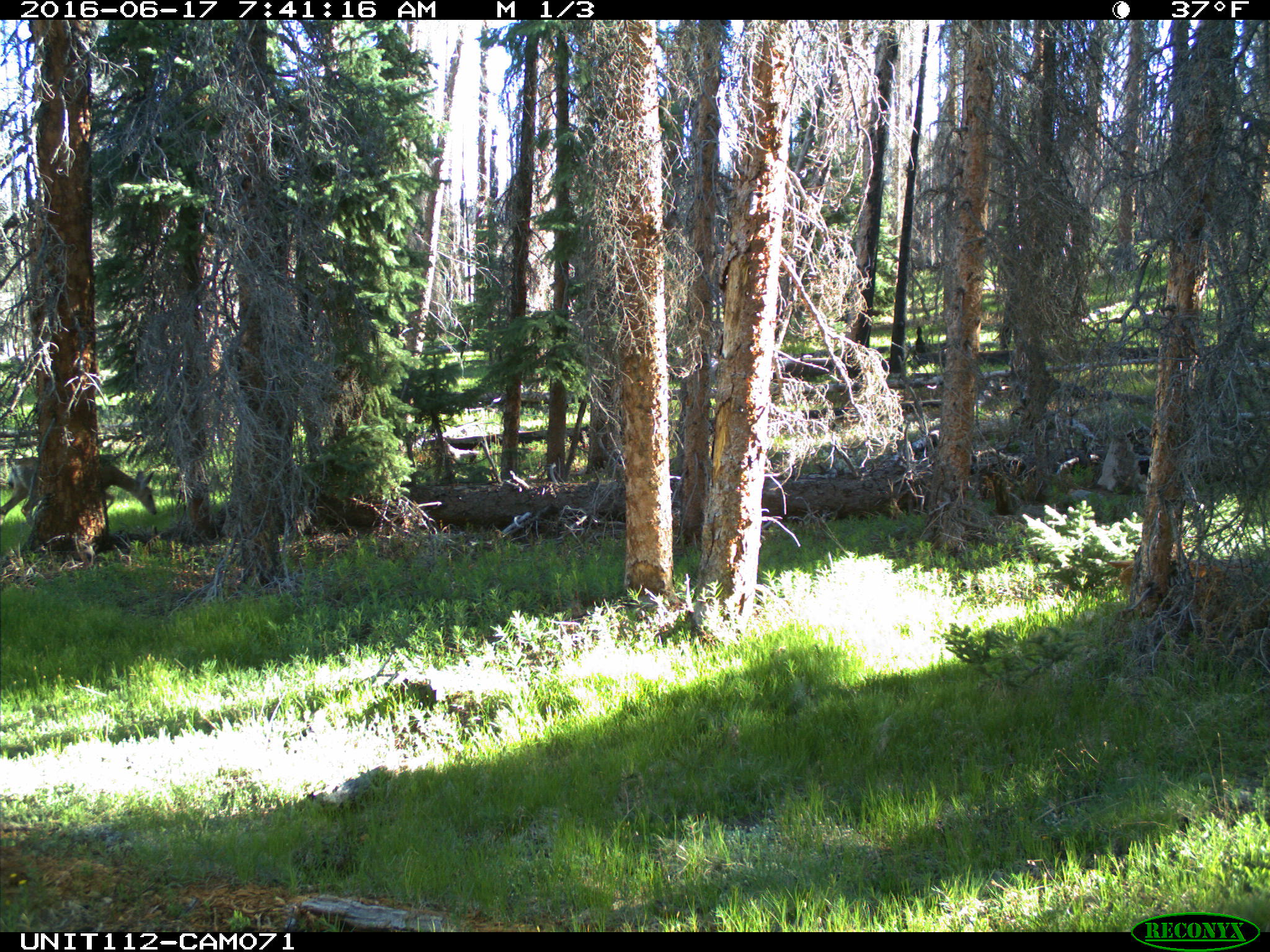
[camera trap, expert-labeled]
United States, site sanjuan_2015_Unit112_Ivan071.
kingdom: Animalia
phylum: Chordata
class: Mammalia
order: Artiodactyla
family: Cervidae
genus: Odocoileus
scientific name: Odocoileus hemionus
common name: mule deer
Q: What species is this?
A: Odocoileus hemionus (mule deer).